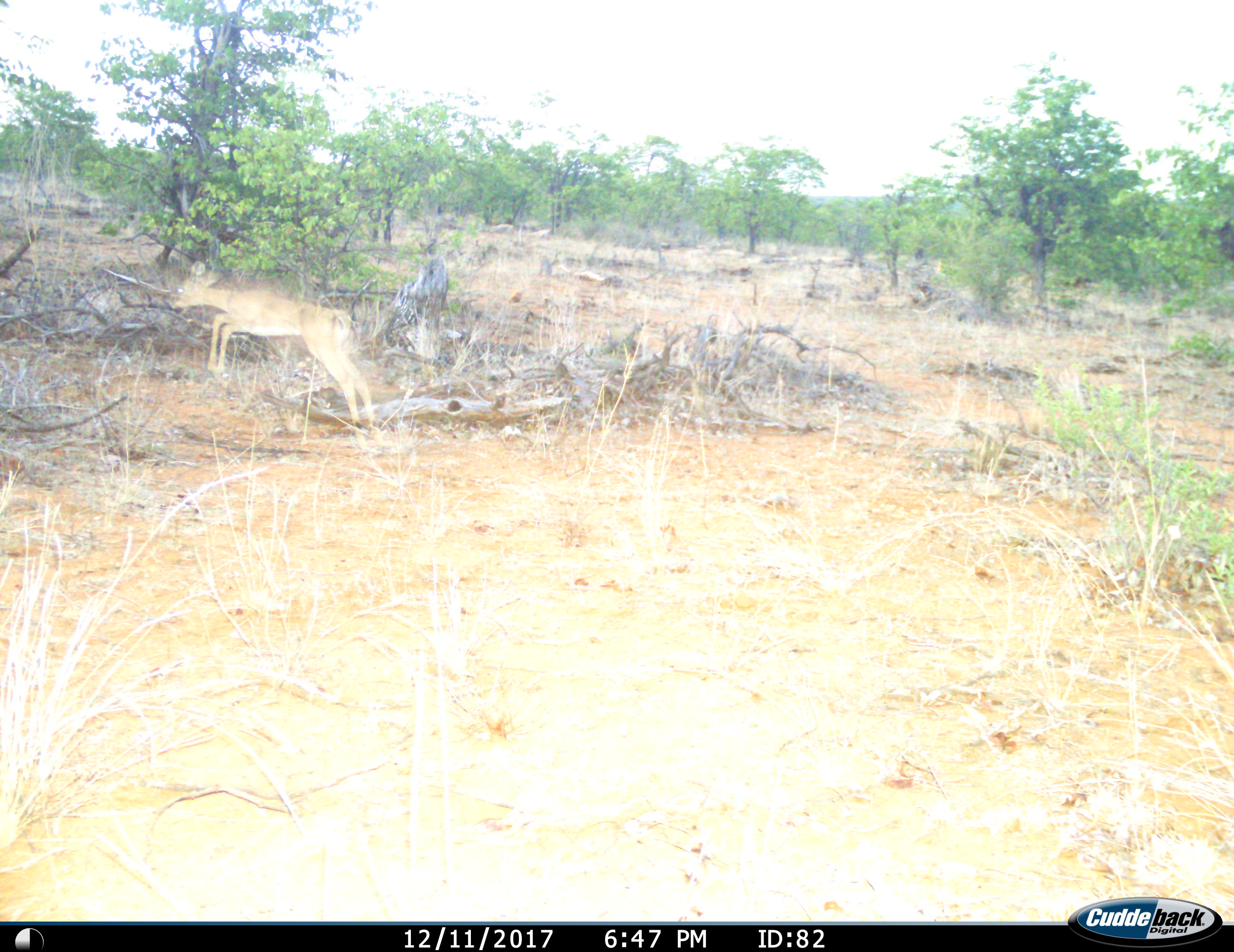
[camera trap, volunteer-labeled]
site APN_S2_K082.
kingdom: Animalia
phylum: Chordata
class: Mammalia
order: Artiodactyla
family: Bovidae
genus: Aepyceros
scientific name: Aepyceros melampus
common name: impala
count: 1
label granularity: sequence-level